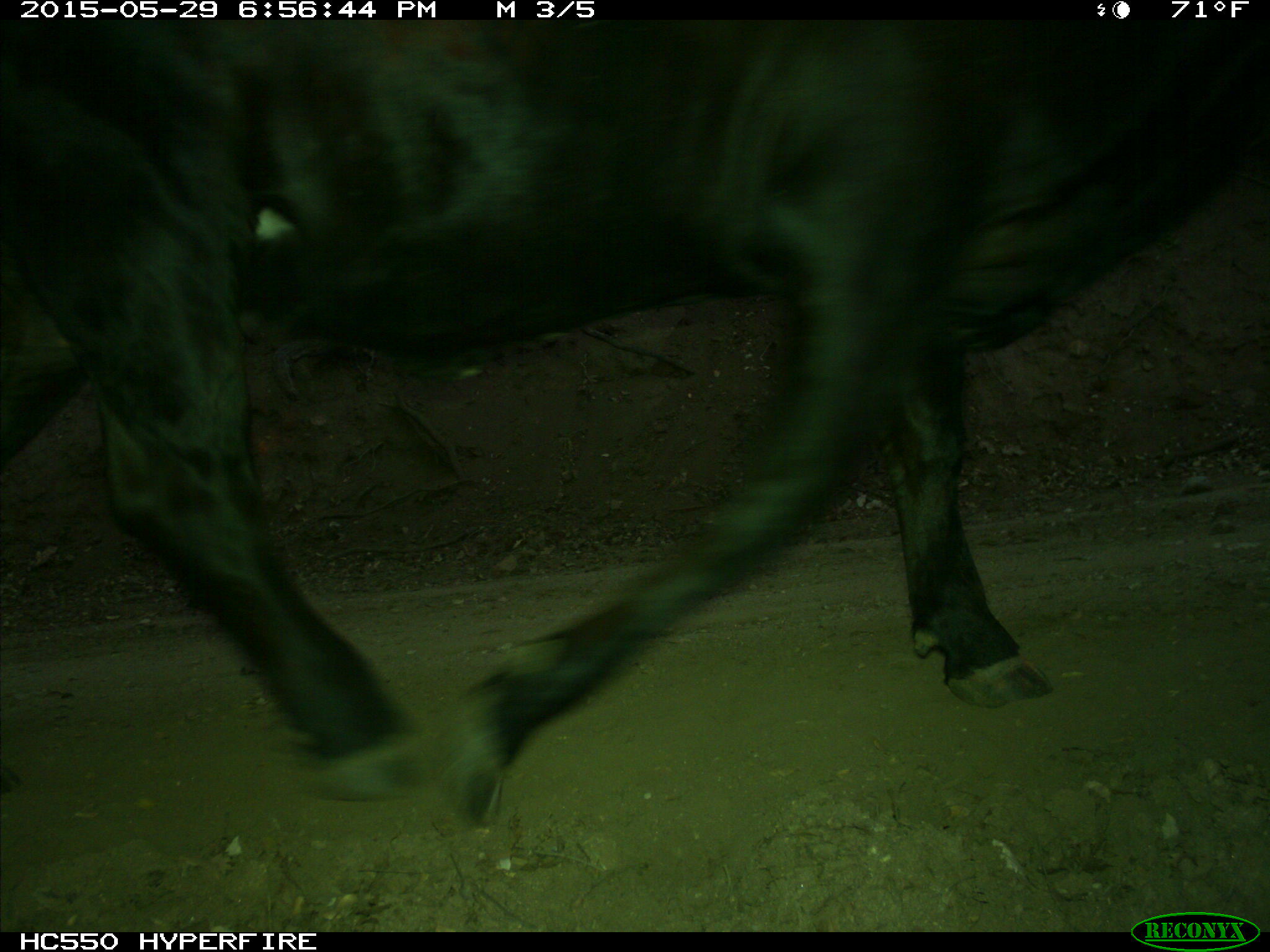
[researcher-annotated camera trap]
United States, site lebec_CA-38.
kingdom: Animalia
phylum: Chordata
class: Mammalia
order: Artiodactyla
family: Bovidae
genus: Bos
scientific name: Bos taurus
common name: domestic cow